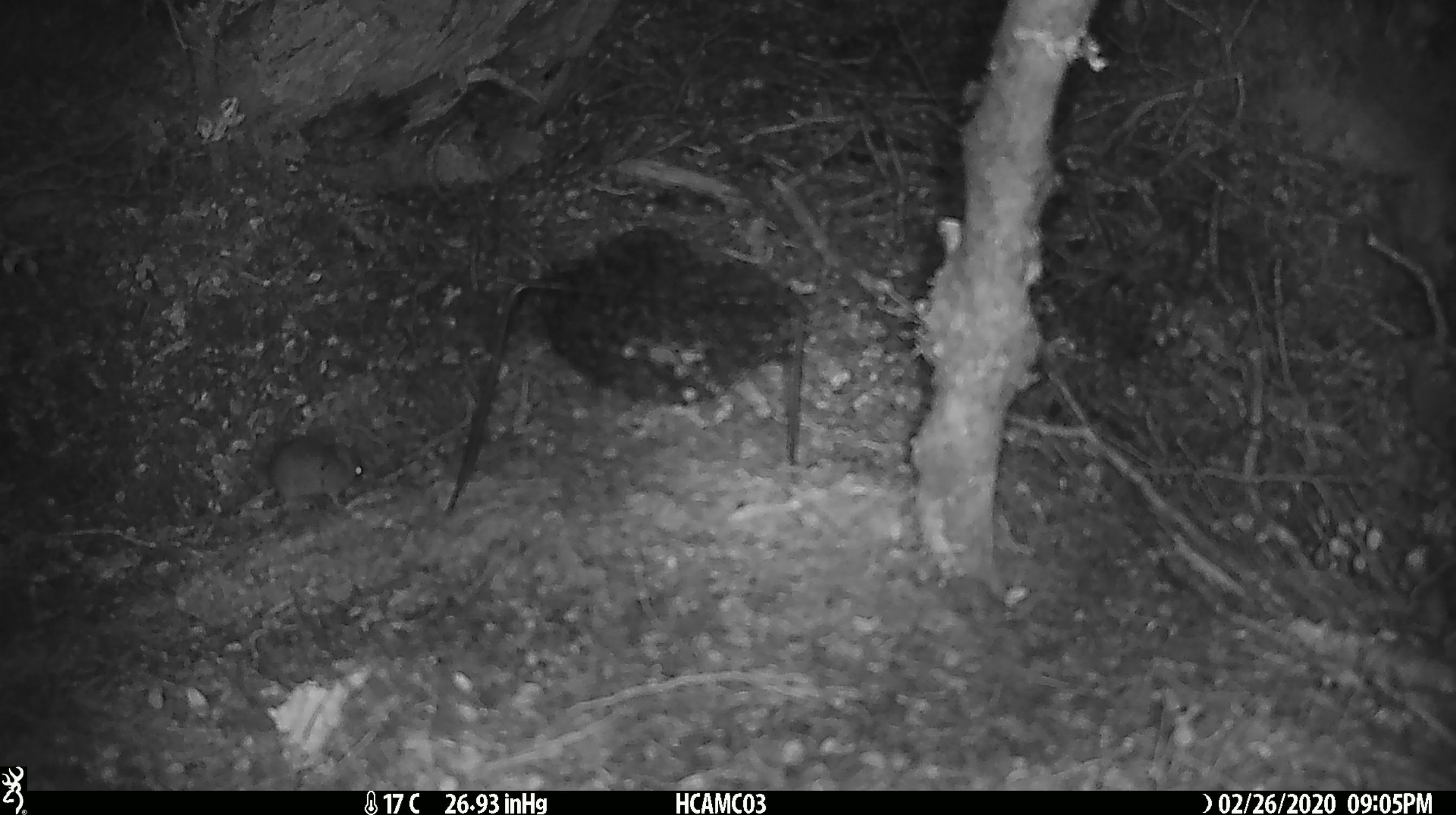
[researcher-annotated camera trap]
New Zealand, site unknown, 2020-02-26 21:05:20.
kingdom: Animalia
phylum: Chordata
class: Mammalia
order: Rodentia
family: Muridae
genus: Mus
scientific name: Mus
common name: mouse